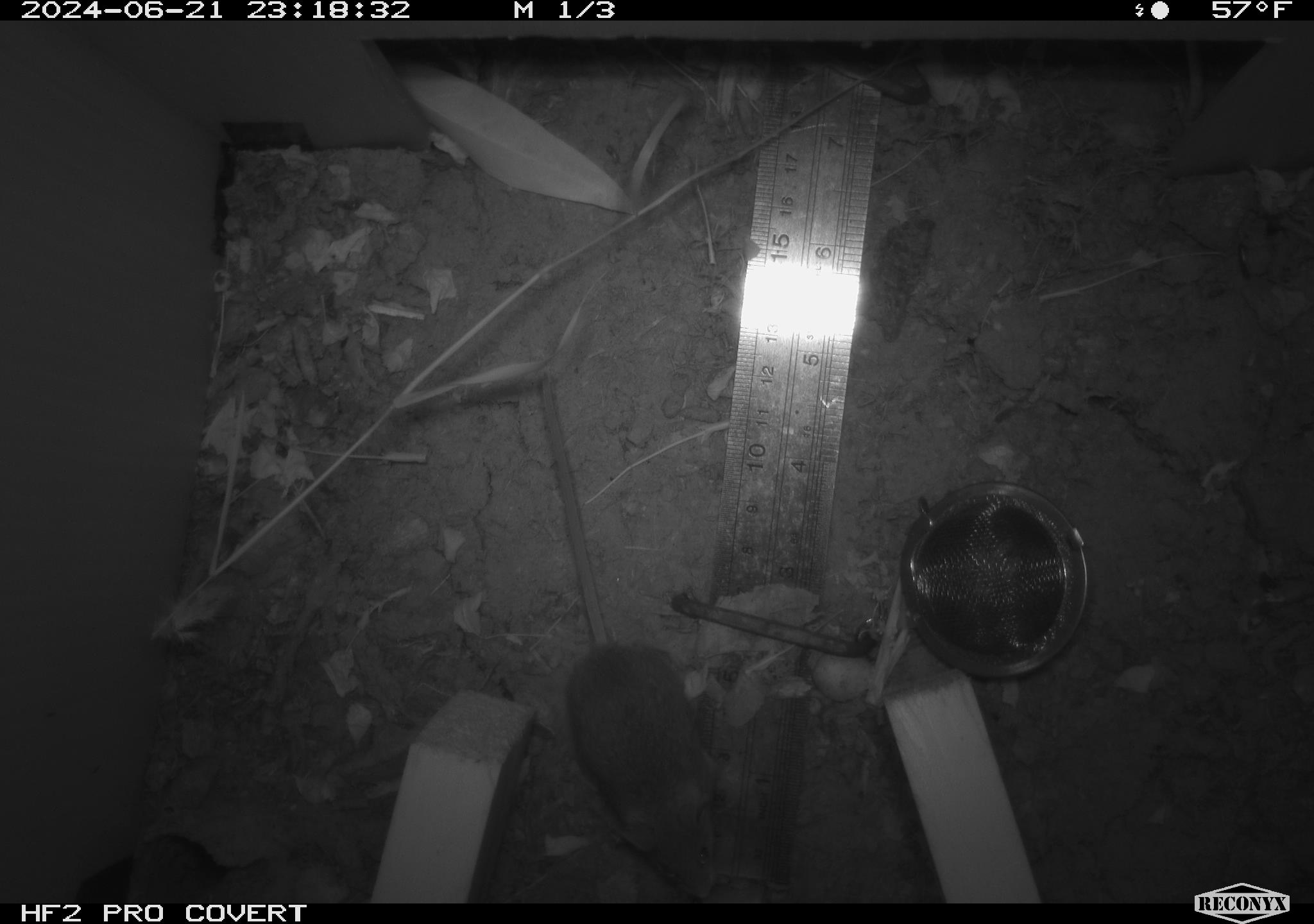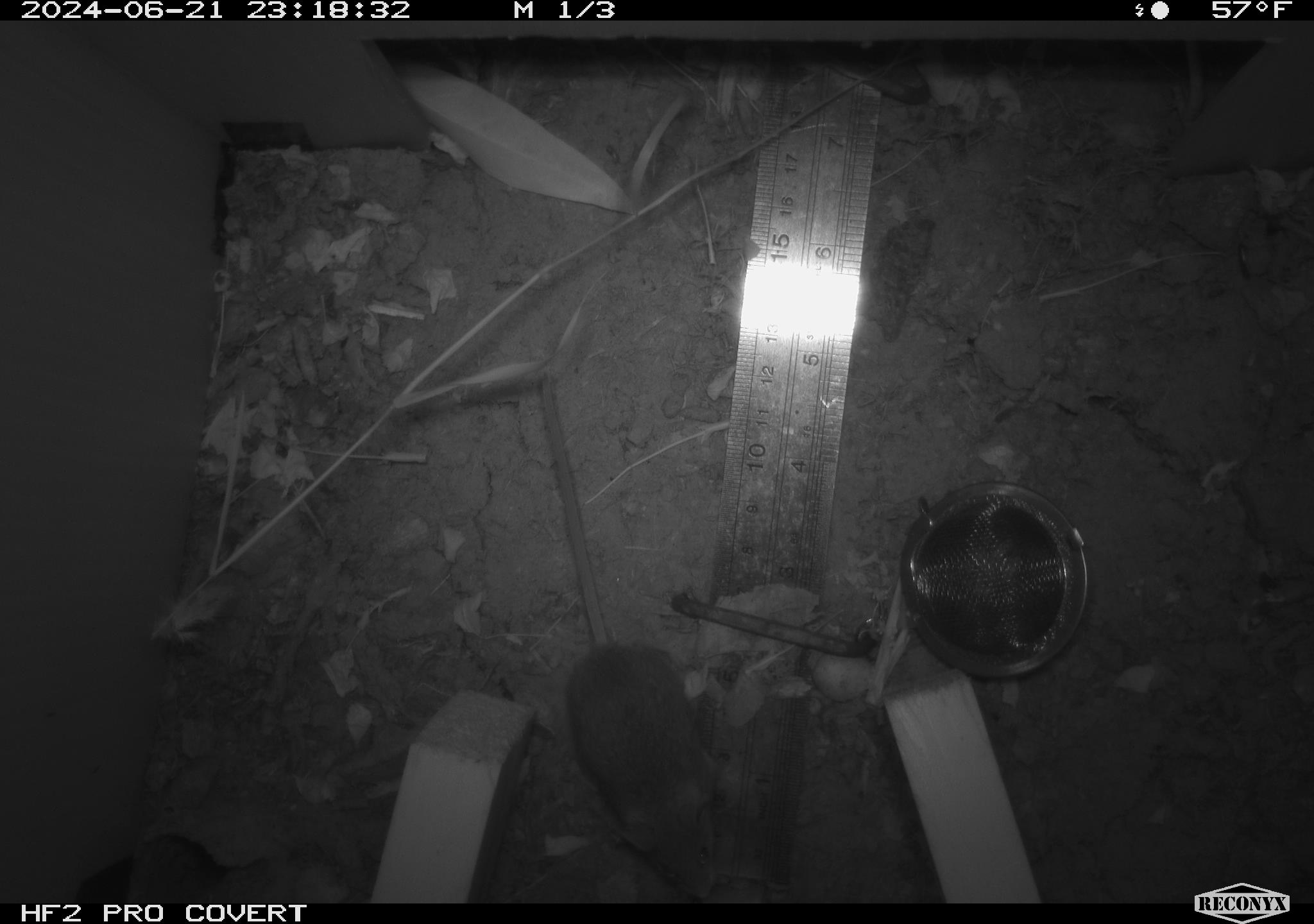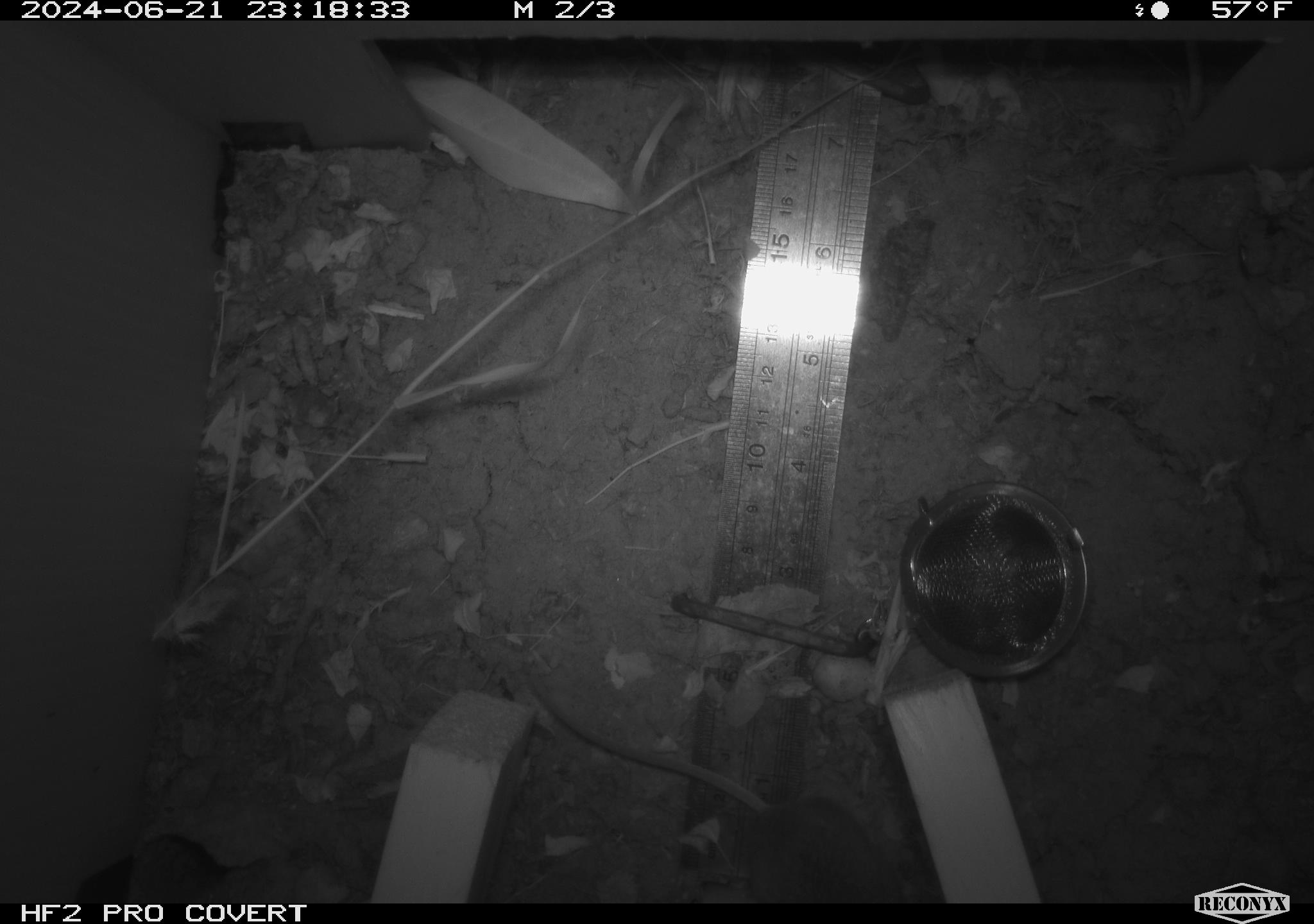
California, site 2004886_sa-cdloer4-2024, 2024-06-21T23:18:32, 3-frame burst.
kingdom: Animalia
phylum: Chordata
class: Mammalia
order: Rodentia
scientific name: Rodentia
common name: rodent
Rodent (Rodentia).